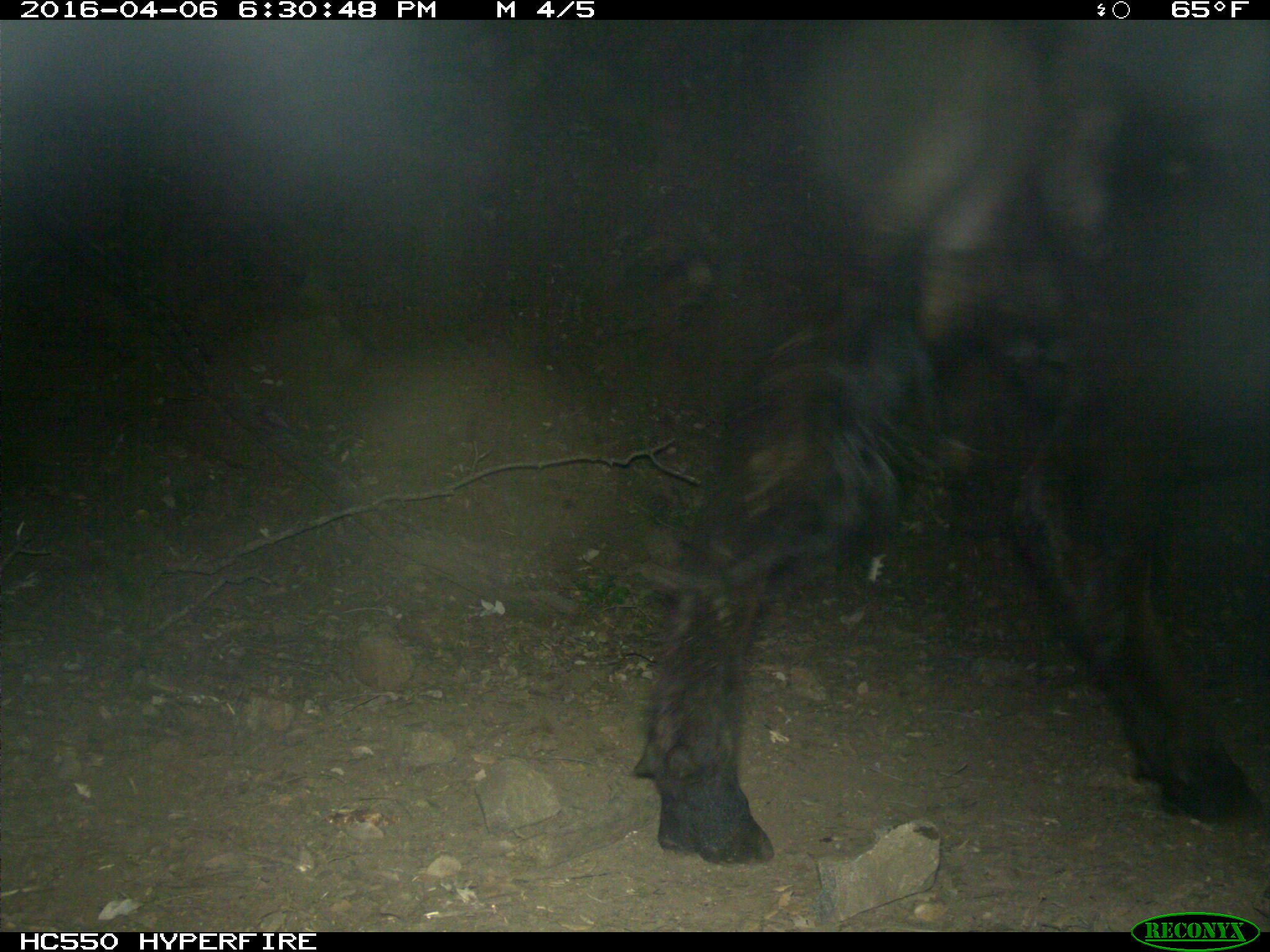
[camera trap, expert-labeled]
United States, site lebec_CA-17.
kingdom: Animalia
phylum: Chordata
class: Mammalia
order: Artiodactyla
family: Bovidae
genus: Bos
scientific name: Bos taurus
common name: domestic cow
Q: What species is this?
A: Bos taurus (domestic cow).